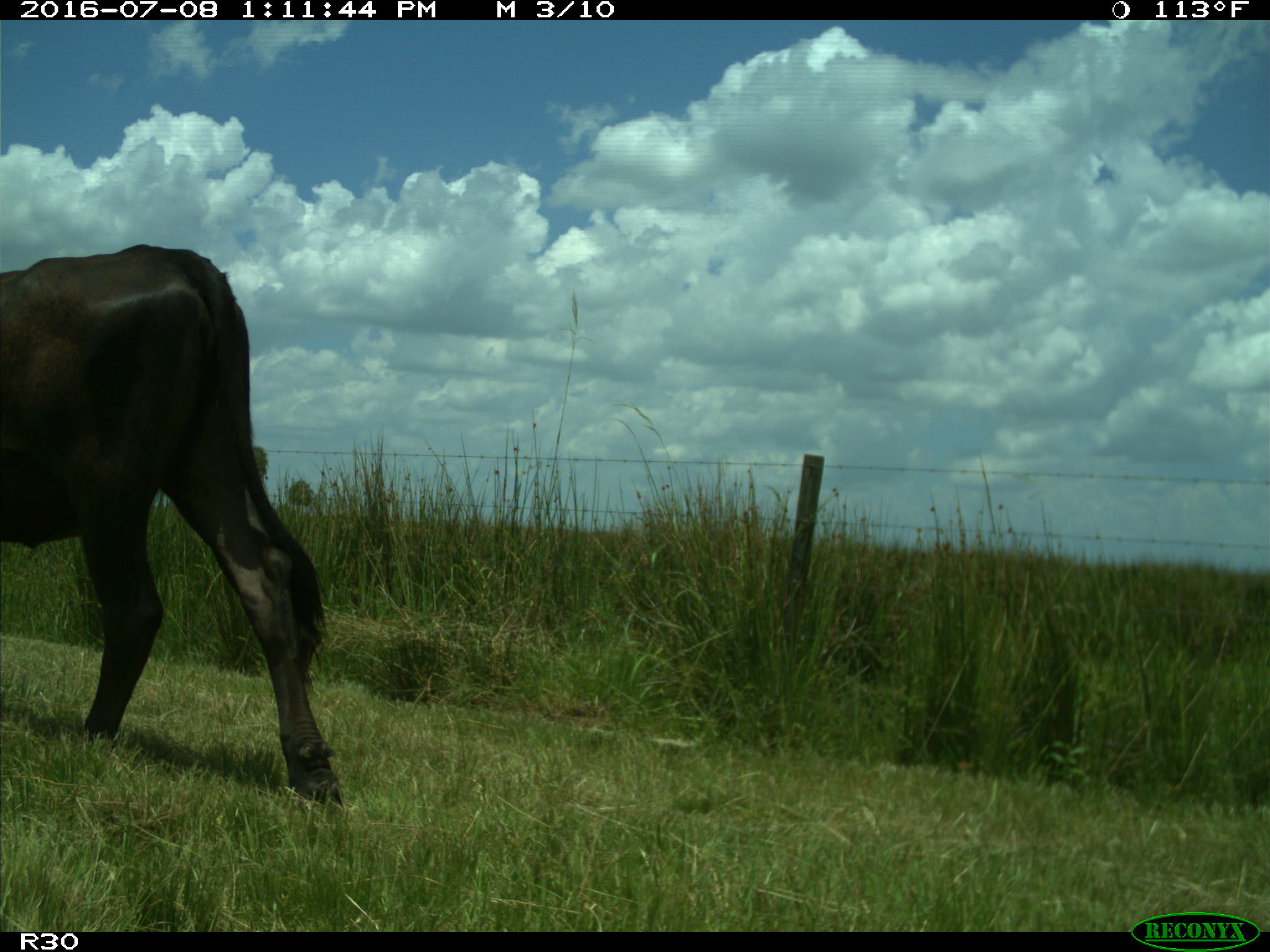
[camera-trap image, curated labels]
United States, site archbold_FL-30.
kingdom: Animalia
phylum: Chordata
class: Mammalia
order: Artiodactyla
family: Bovidae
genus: Bos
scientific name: Bos taurus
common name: domestic cow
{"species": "Bos taurus (domestic cow)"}